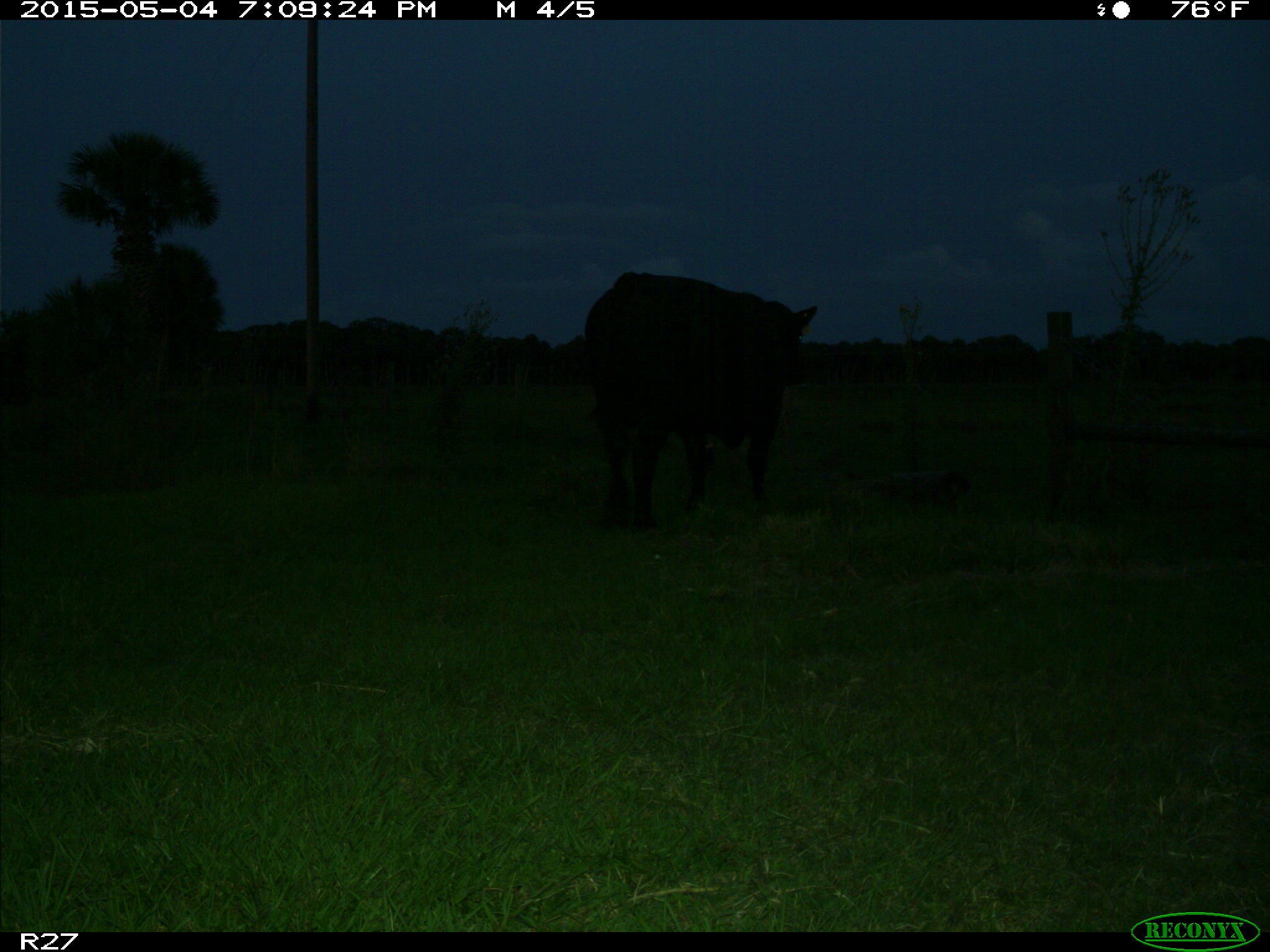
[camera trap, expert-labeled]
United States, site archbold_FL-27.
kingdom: Animalia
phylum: Chordata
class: Mammalia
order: Artiodactyla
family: Bovidae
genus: Bos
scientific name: Bos taurus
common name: domestic cow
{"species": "Bos taurus (domestic cow)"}